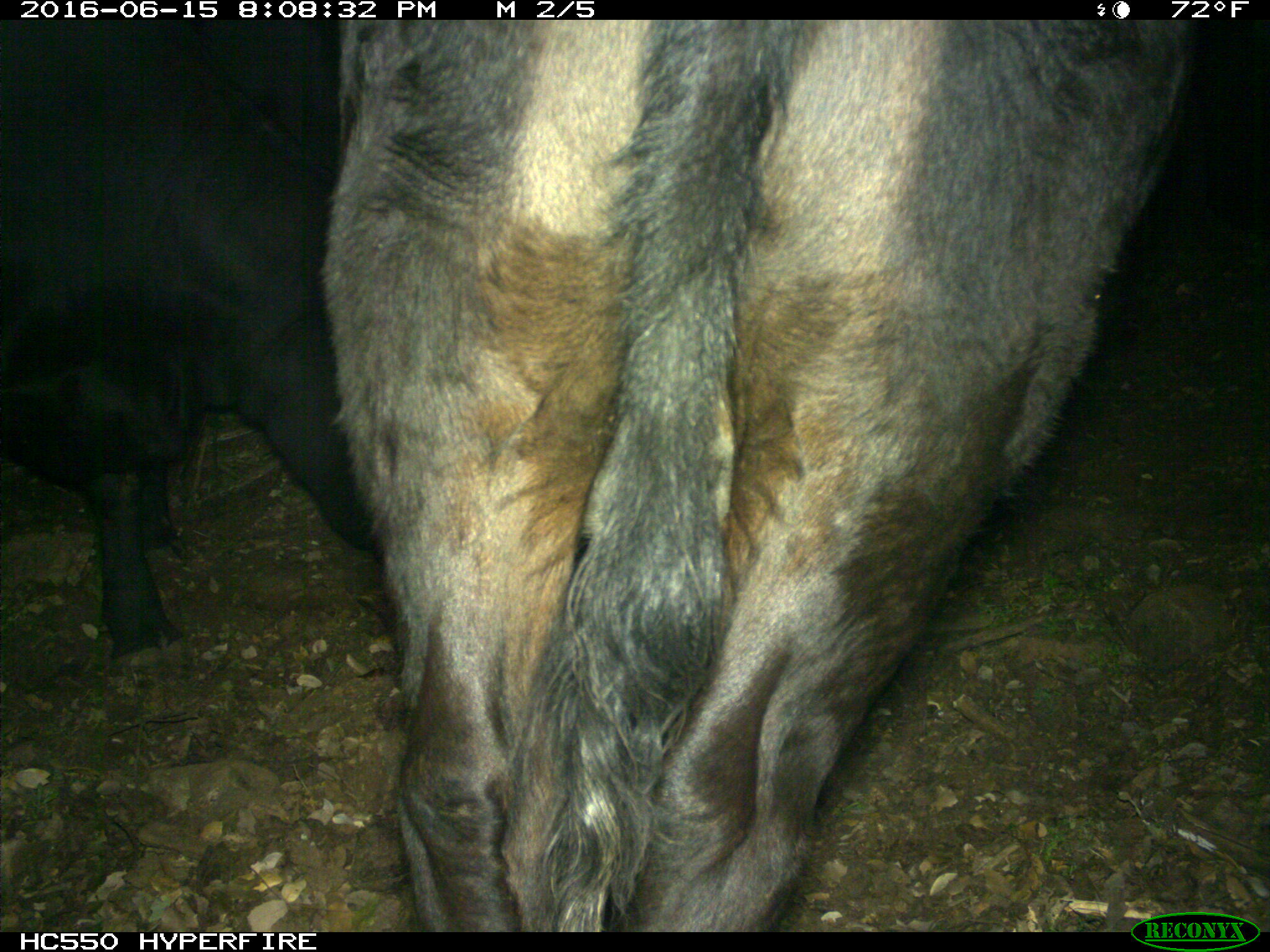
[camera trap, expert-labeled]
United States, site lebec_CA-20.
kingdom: Animalia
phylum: Chordata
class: Mammalia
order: Artiodactyla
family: Bovidae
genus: Bos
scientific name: Bos taurus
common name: domestic cow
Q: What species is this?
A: Bos taurus (domestic cow).